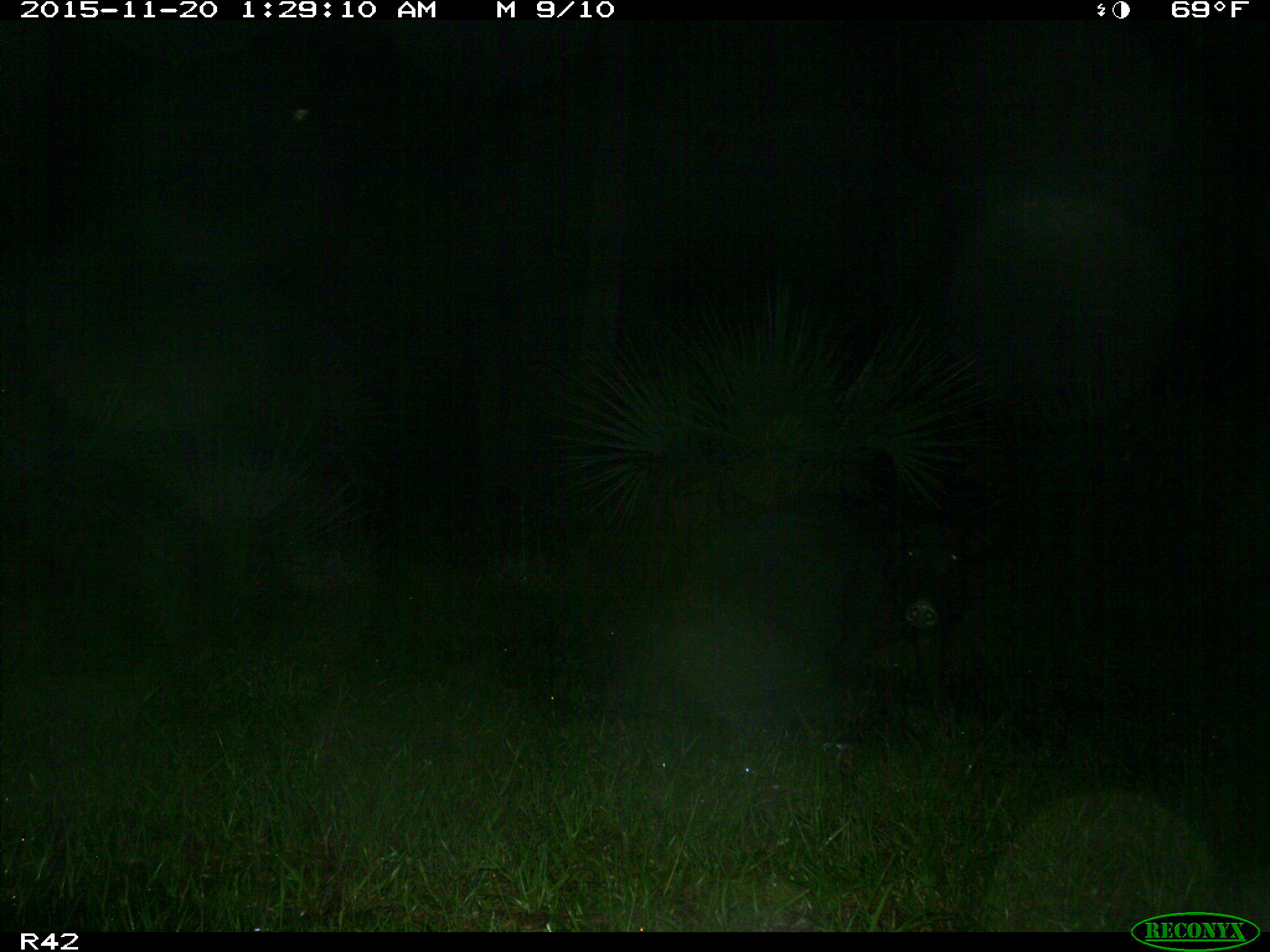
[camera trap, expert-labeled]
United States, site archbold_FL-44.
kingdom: Animalia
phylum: Chordata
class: Mammalia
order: Artiodactyla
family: Suidae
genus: Sus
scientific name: Sus scrofa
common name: wild boar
Sus scrofa (wild boar).